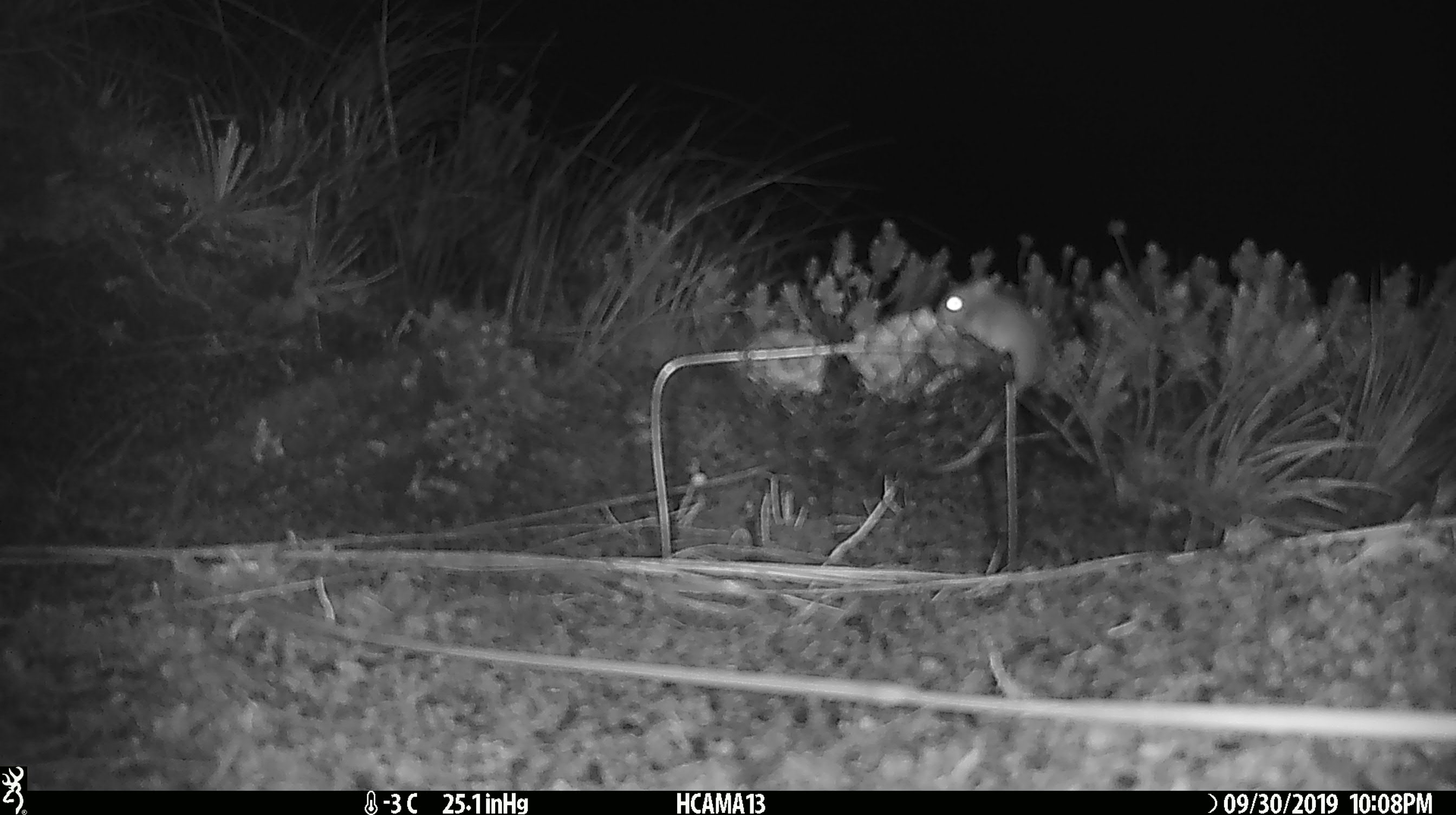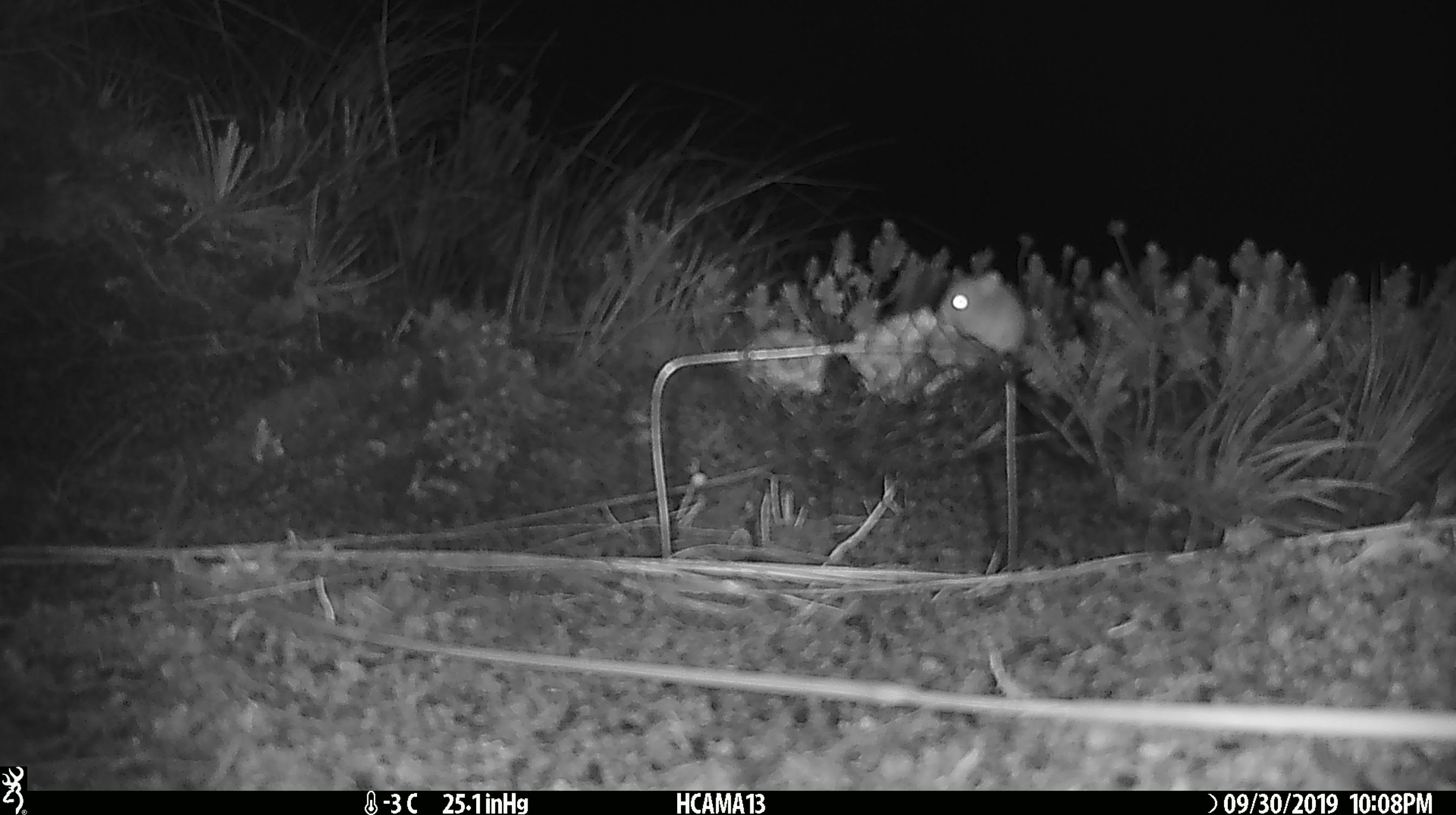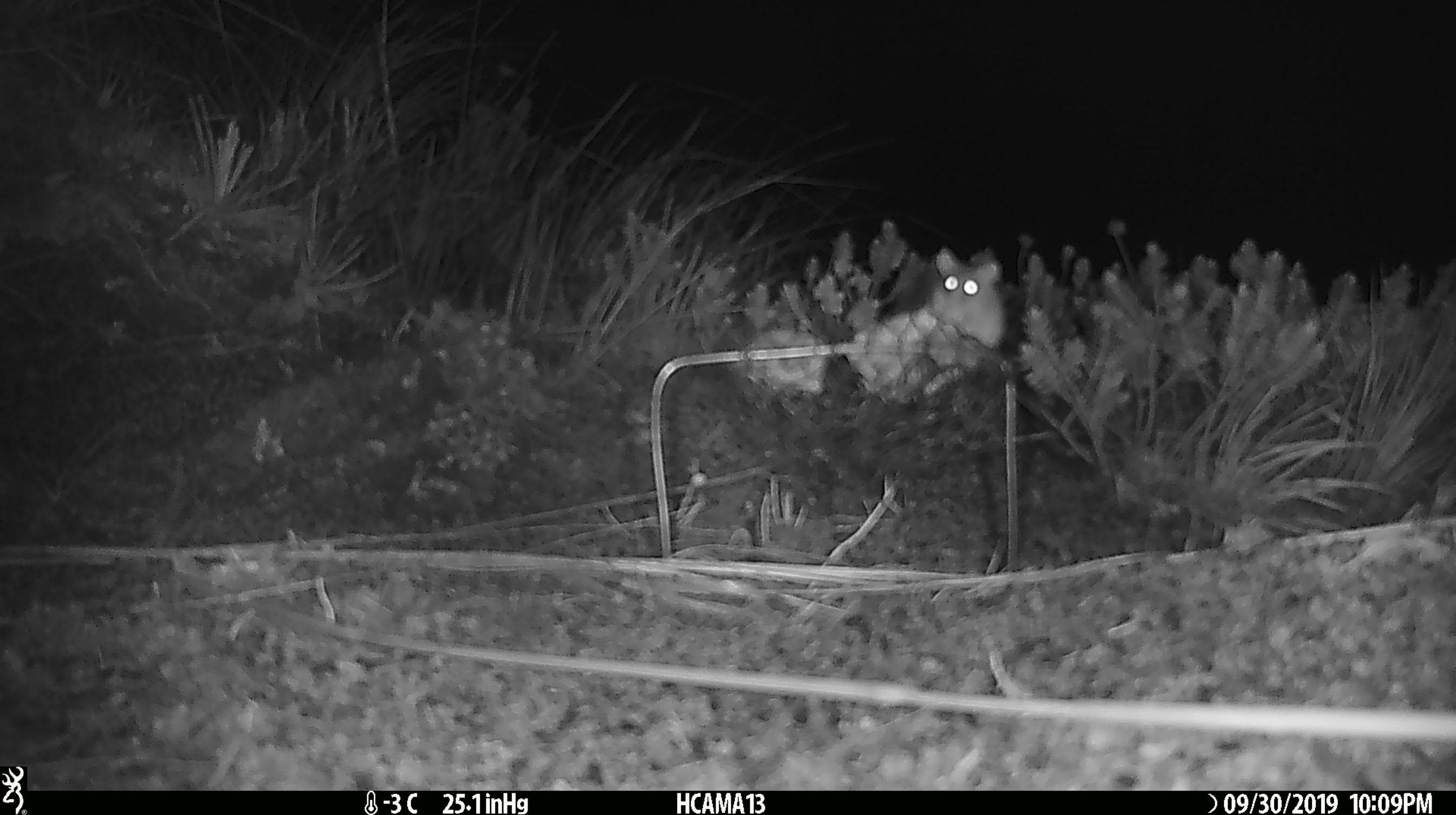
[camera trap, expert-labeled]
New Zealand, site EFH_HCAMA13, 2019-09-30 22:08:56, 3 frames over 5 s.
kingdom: Animalia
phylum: Chordata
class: Mammalia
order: Rodentia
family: Muridae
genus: Mus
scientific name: Mus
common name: mouse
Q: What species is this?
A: Mouse (Mus).